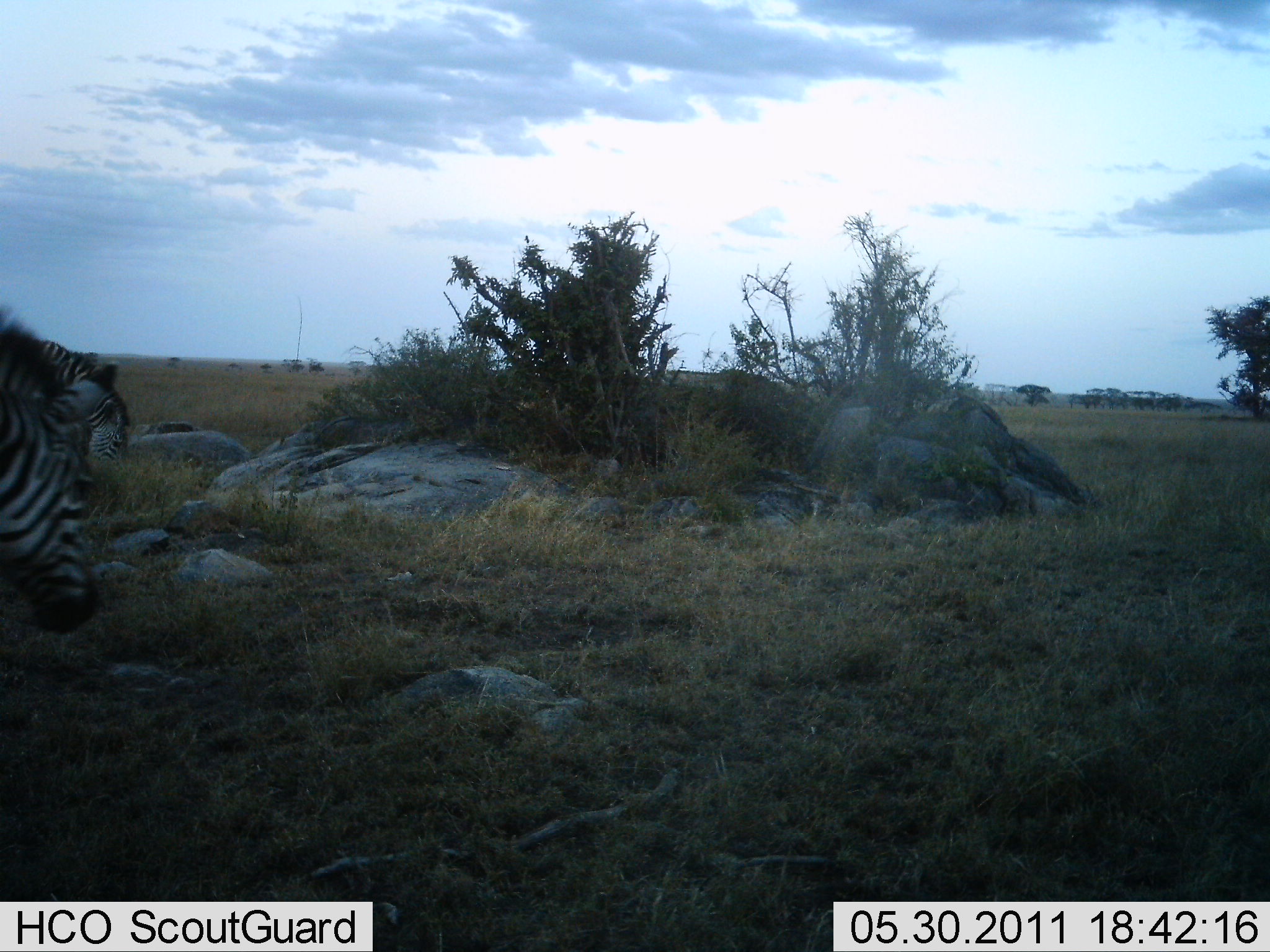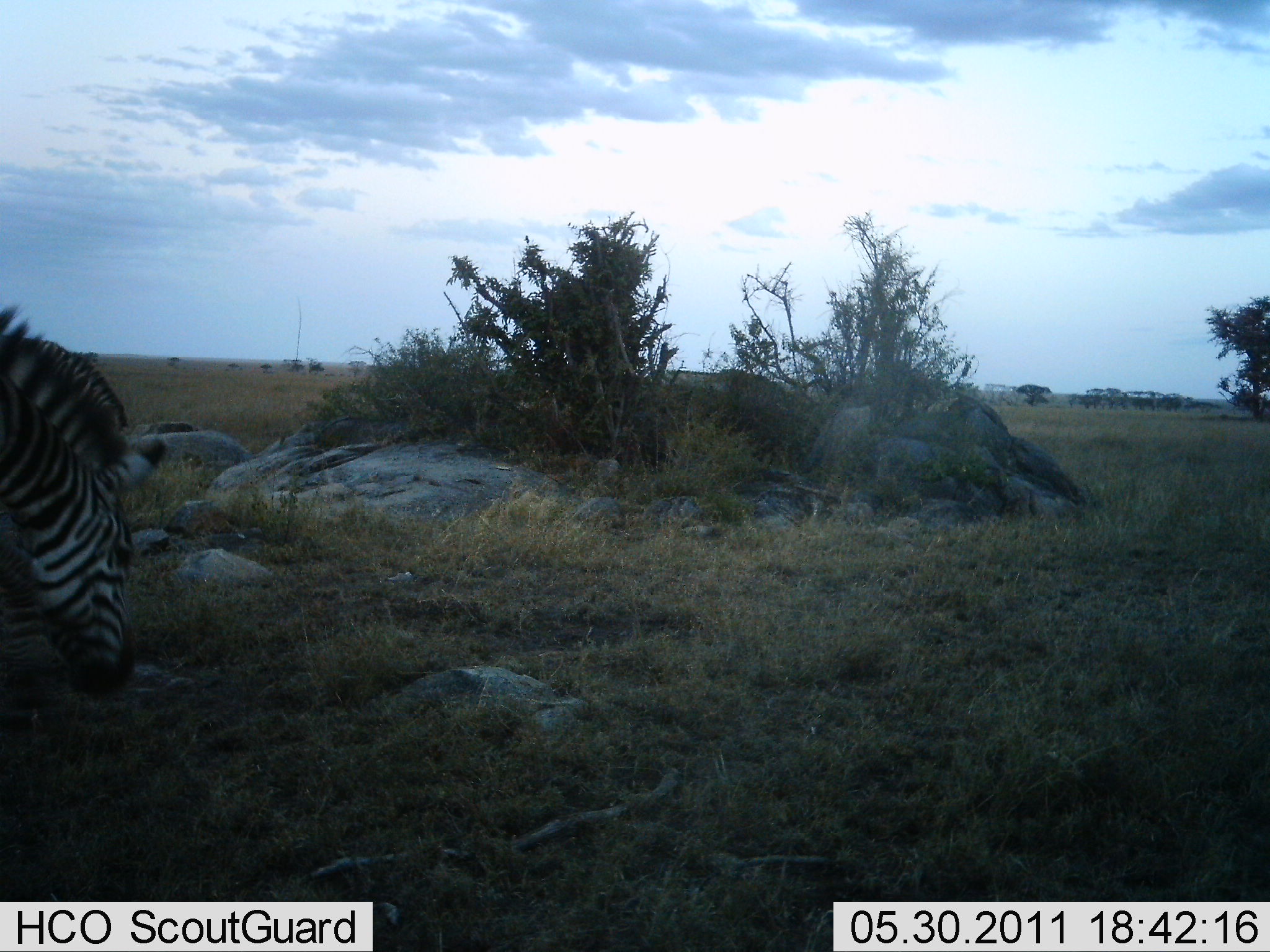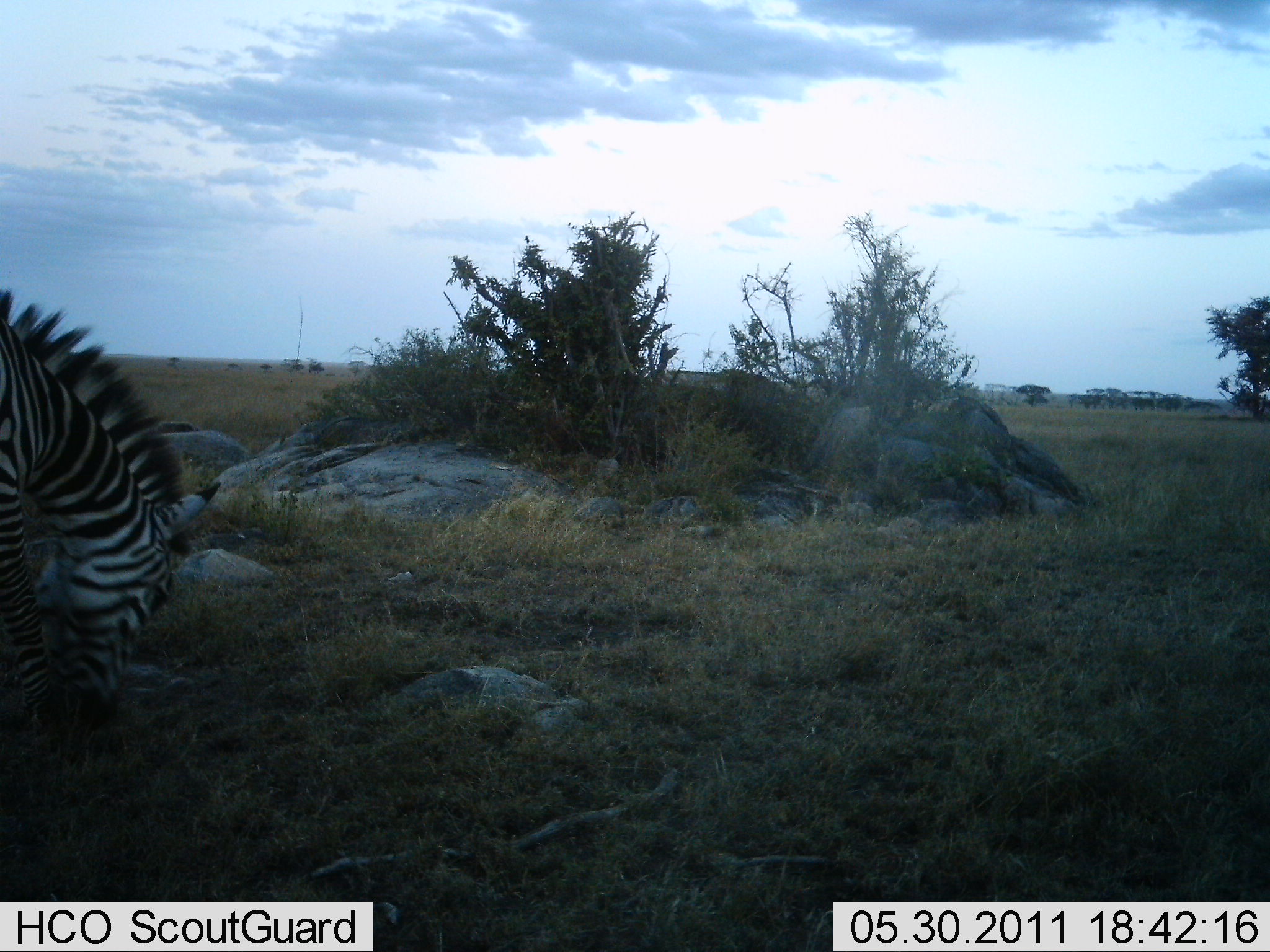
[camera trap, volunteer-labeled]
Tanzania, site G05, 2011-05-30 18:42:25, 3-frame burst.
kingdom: Animalia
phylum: Chordata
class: Mammalia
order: Perissodactyla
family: Equidae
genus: Equus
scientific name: Equus quagga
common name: plains zebra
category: zebra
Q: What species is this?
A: Zebra (plains zebra) (Equus quagga).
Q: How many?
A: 1.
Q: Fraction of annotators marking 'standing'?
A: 44%.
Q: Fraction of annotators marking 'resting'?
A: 0%.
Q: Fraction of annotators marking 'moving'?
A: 0%.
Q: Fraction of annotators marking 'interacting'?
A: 0%.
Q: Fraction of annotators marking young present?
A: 0%.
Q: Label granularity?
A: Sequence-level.